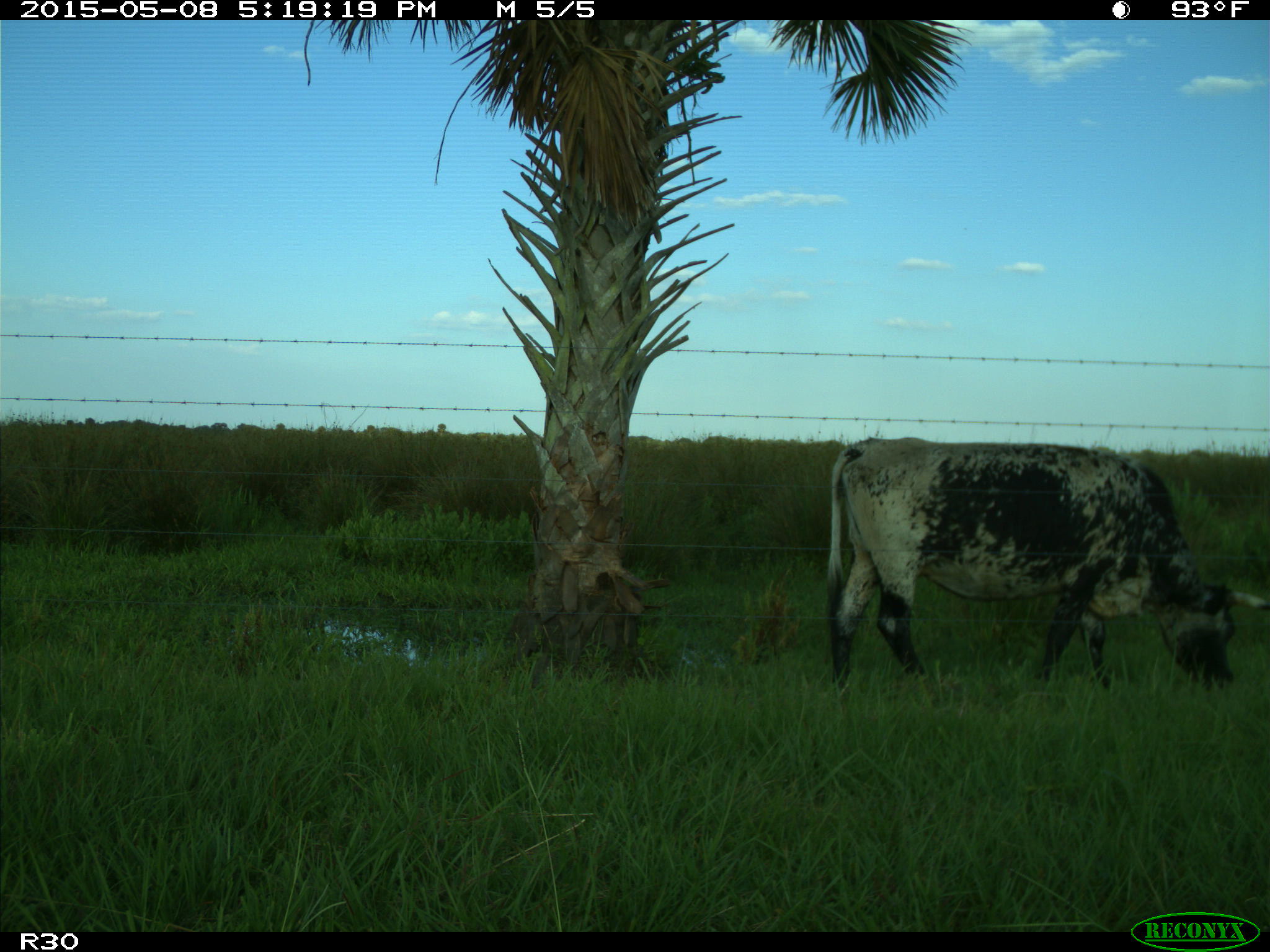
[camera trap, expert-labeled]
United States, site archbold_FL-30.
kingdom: Animalia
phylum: Chordata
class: Mammalia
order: Artiodactyla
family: Bovidae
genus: Bos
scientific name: Bos taurus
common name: domestic cow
Bos taurus (domestic cow).